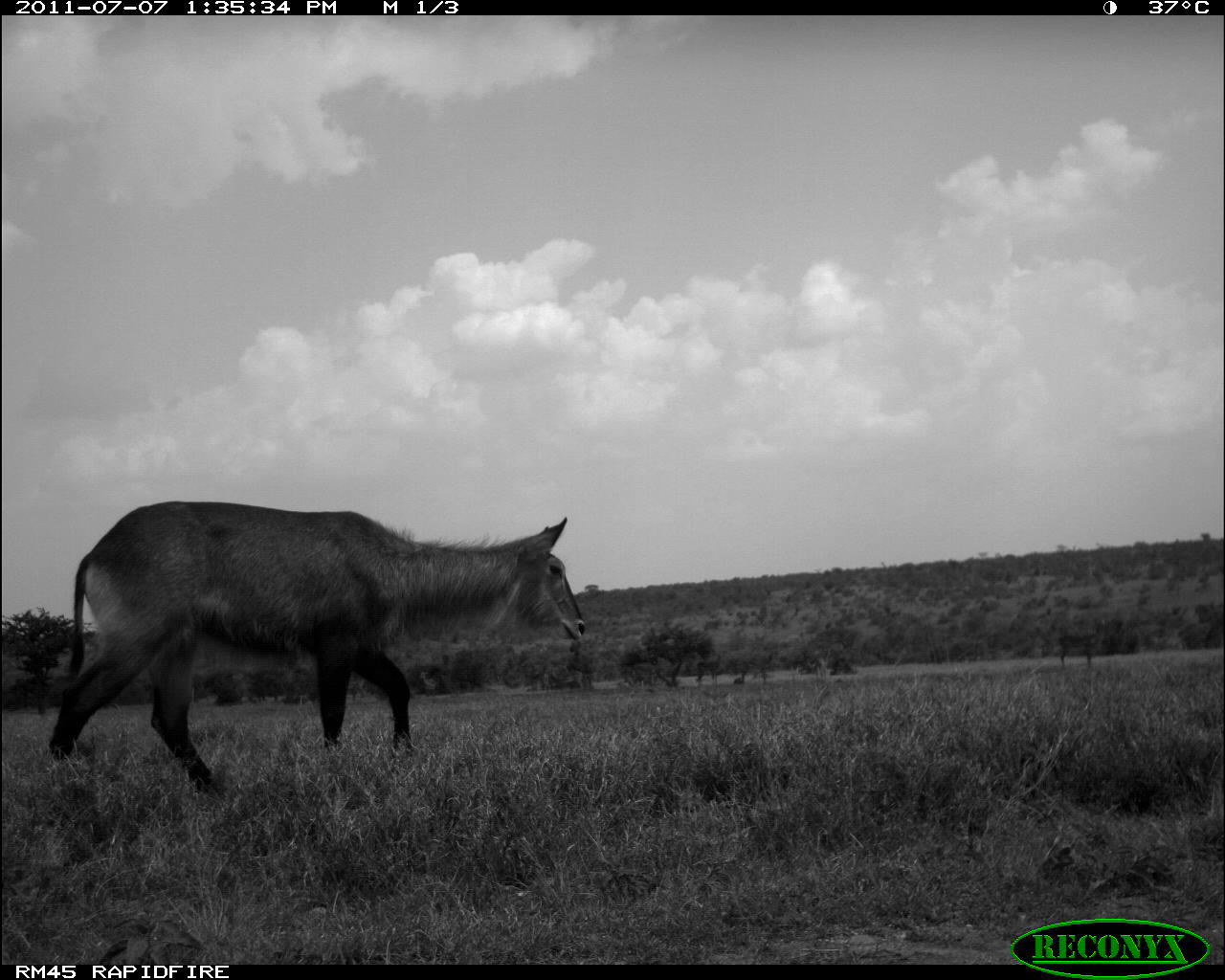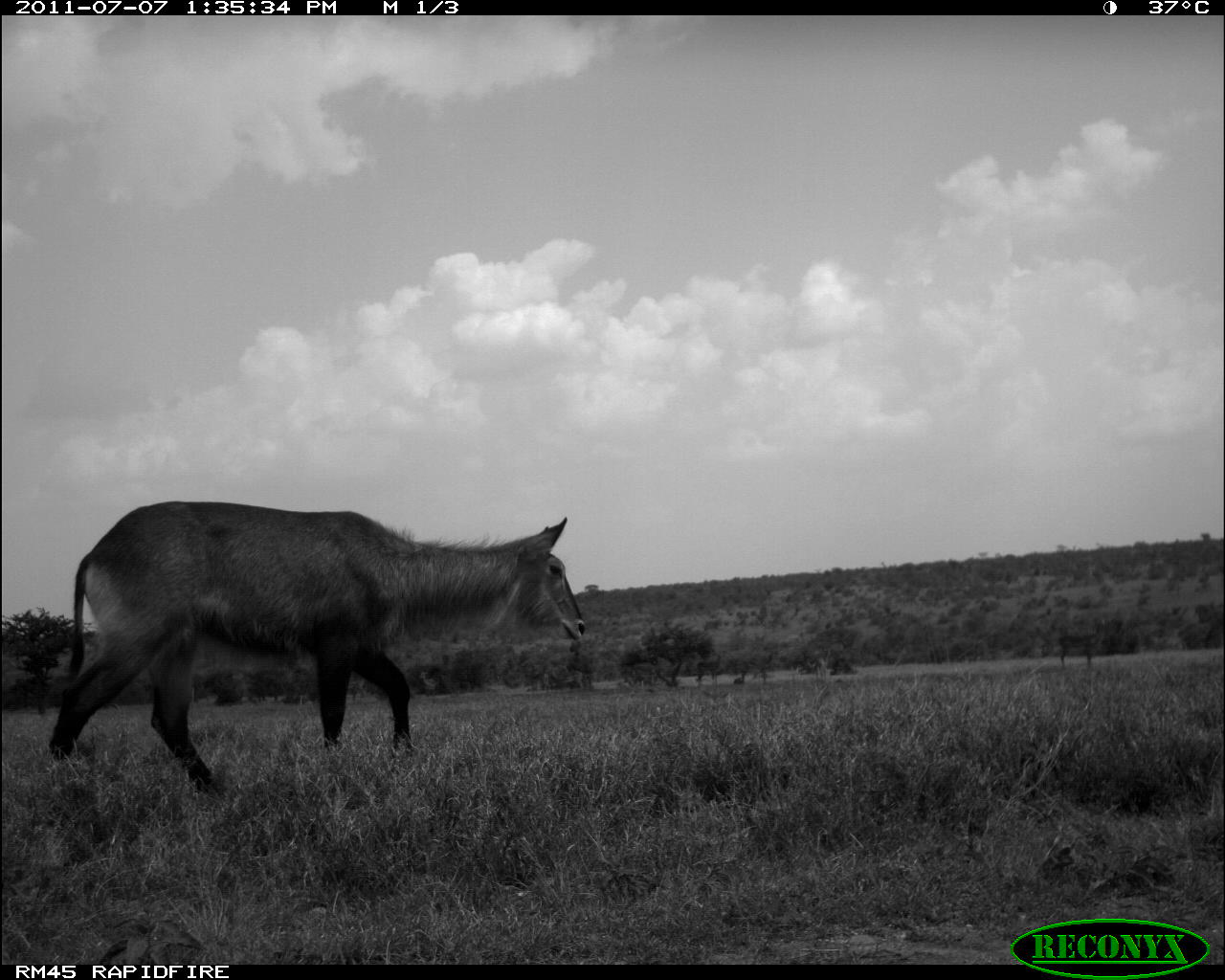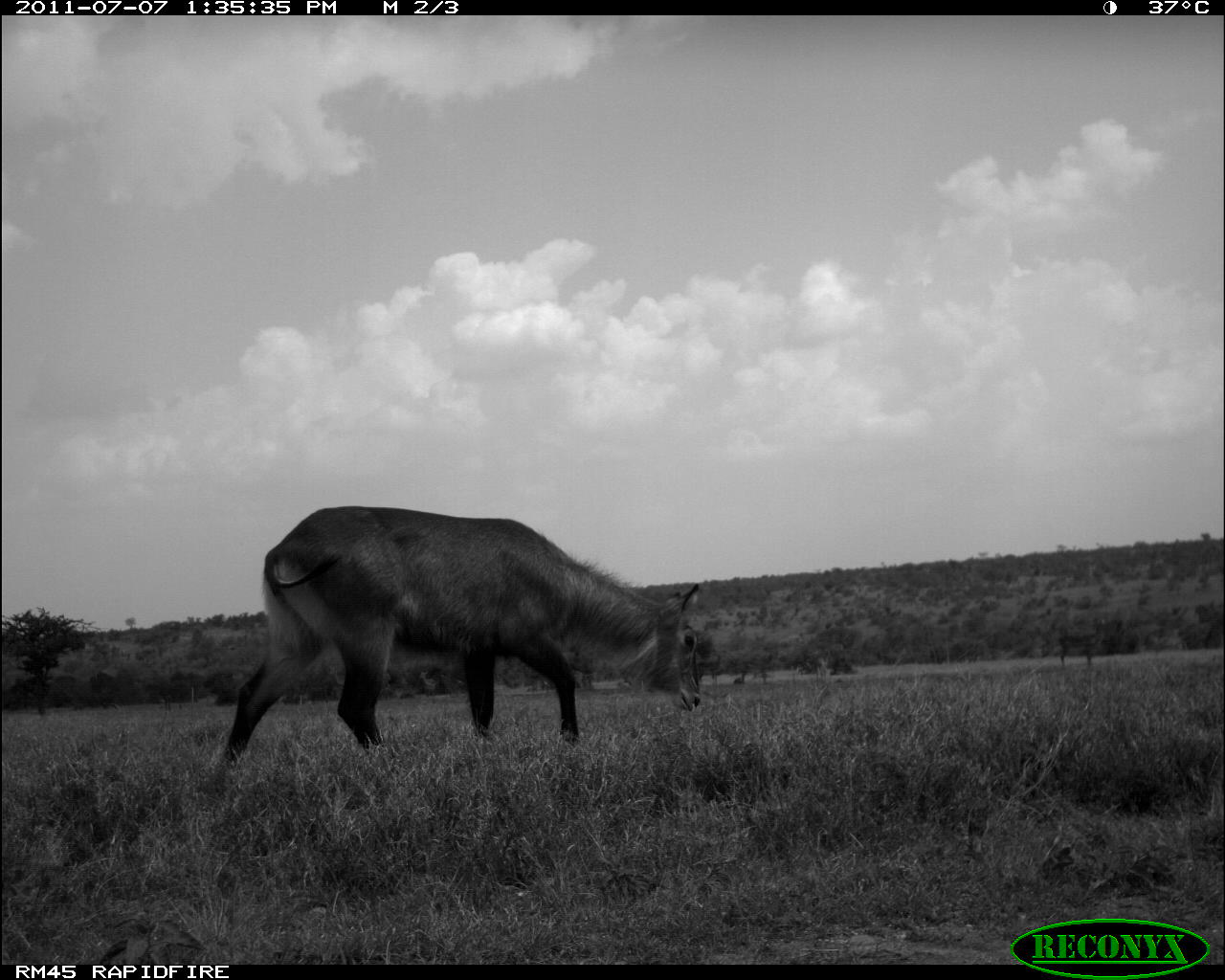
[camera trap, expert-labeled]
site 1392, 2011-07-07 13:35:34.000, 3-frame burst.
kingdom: Animalia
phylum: Chordata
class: Mammalia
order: Artiodactyla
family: Bovidae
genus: Kobus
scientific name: Kobus ellipsiprymnus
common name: waterbuck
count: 1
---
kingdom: Animalia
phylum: Chordata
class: Mammalia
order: Artiodactyla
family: Bovidae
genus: Aepyceros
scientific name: Aepyceros melampus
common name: impala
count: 2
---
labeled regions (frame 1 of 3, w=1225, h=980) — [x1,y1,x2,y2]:
kobus ellipsiprymnus: [49,500,586,790]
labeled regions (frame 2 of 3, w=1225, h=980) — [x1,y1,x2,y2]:
aepyceros melampus: [48,500,585,791]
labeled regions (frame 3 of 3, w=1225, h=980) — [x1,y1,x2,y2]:
kobus ellipsiprymnus: [224,507,699,760]